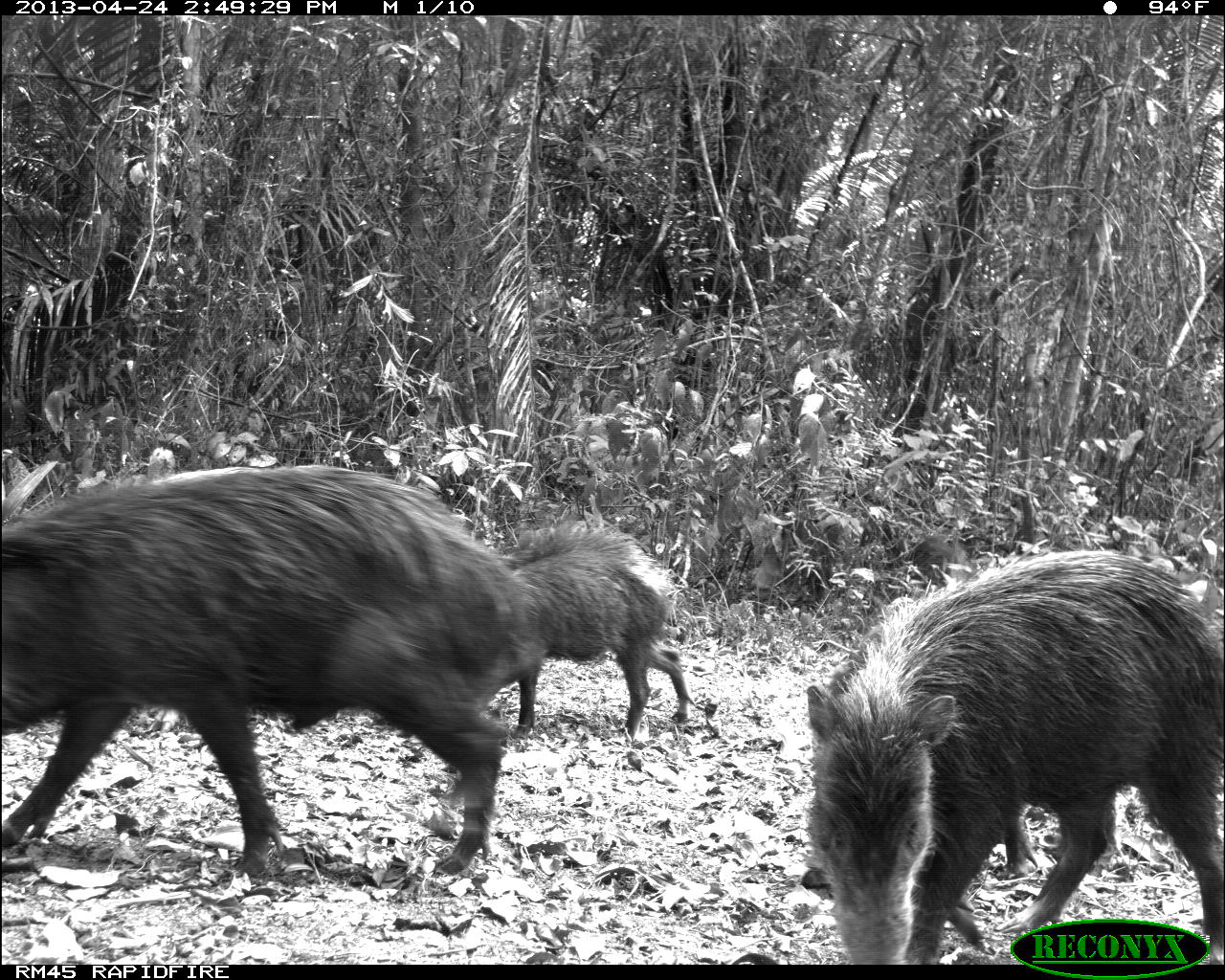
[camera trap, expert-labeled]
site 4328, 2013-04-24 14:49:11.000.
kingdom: Animalia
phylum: Chordata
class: Mammalia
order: Artiodactyla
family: Tayassuidae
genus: Tayassu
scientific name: Tayassu pecari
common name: white-lipped peccary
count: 10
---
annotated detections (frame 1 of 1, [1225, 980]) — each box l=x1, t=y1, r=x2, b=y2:
tayassu pecari: l=2, t=462, r=535, b=877; l=804, t=548, r=1222, b=962; l=289, t=514, r=696, b=740; l=799, t=805, r=1038, b=911